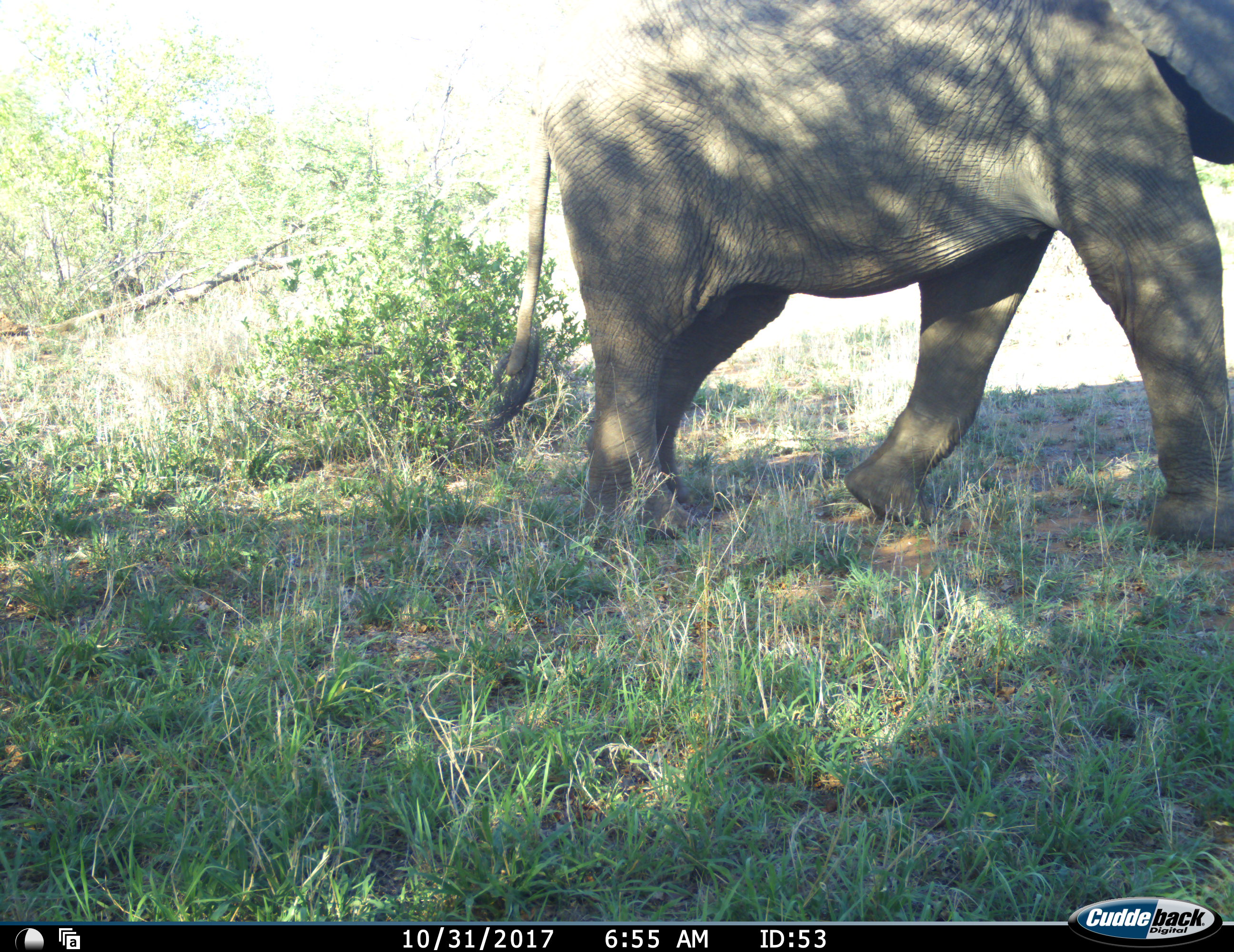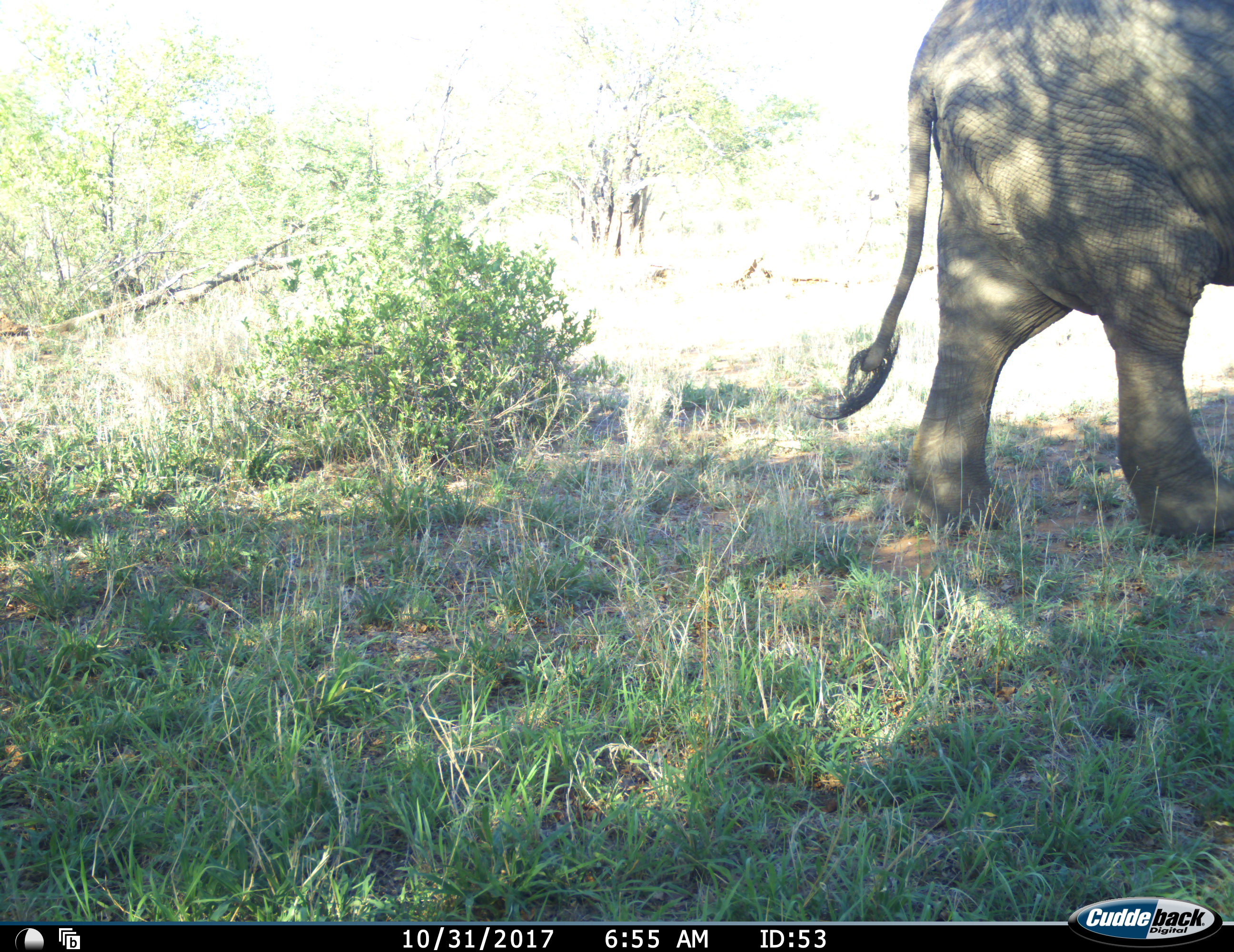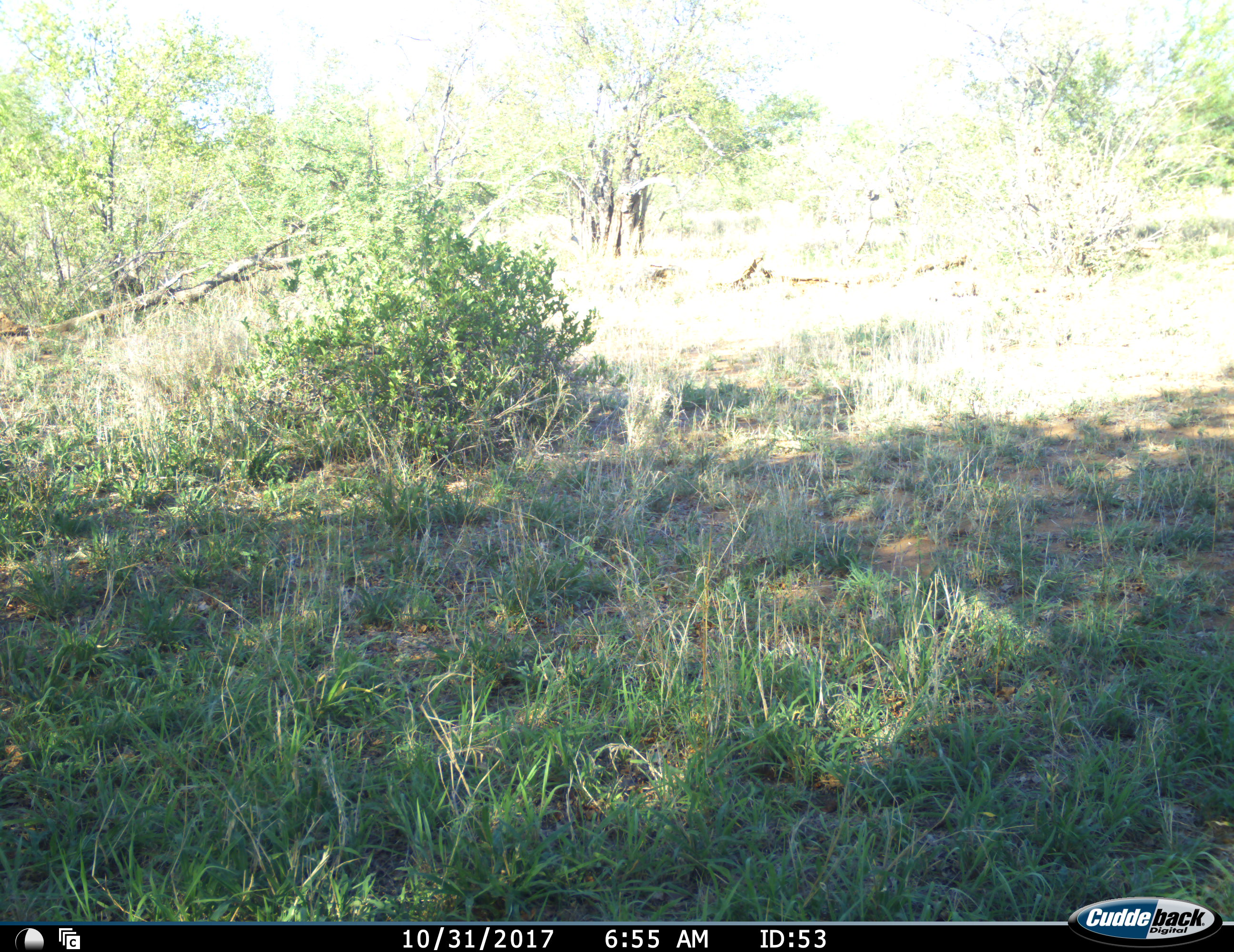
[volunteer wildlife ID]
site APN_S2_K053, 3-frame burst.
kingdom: Animalia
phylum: Chordata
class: Mammalia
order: Proboscidea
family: Elephantidae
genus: Loxodonta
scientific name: Loxodonta africana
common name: african bush elephant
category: elephant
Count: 1.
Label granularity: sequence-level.